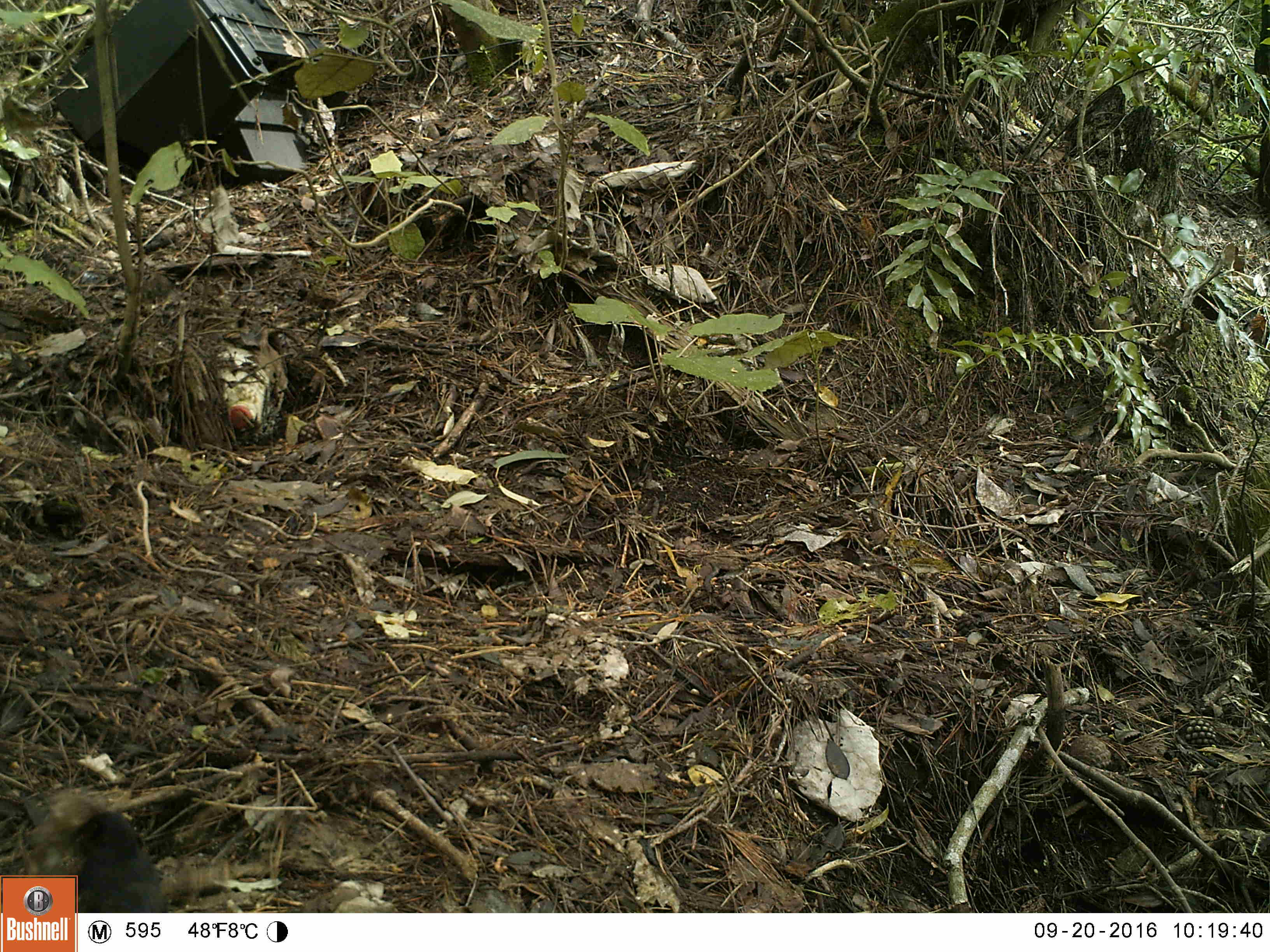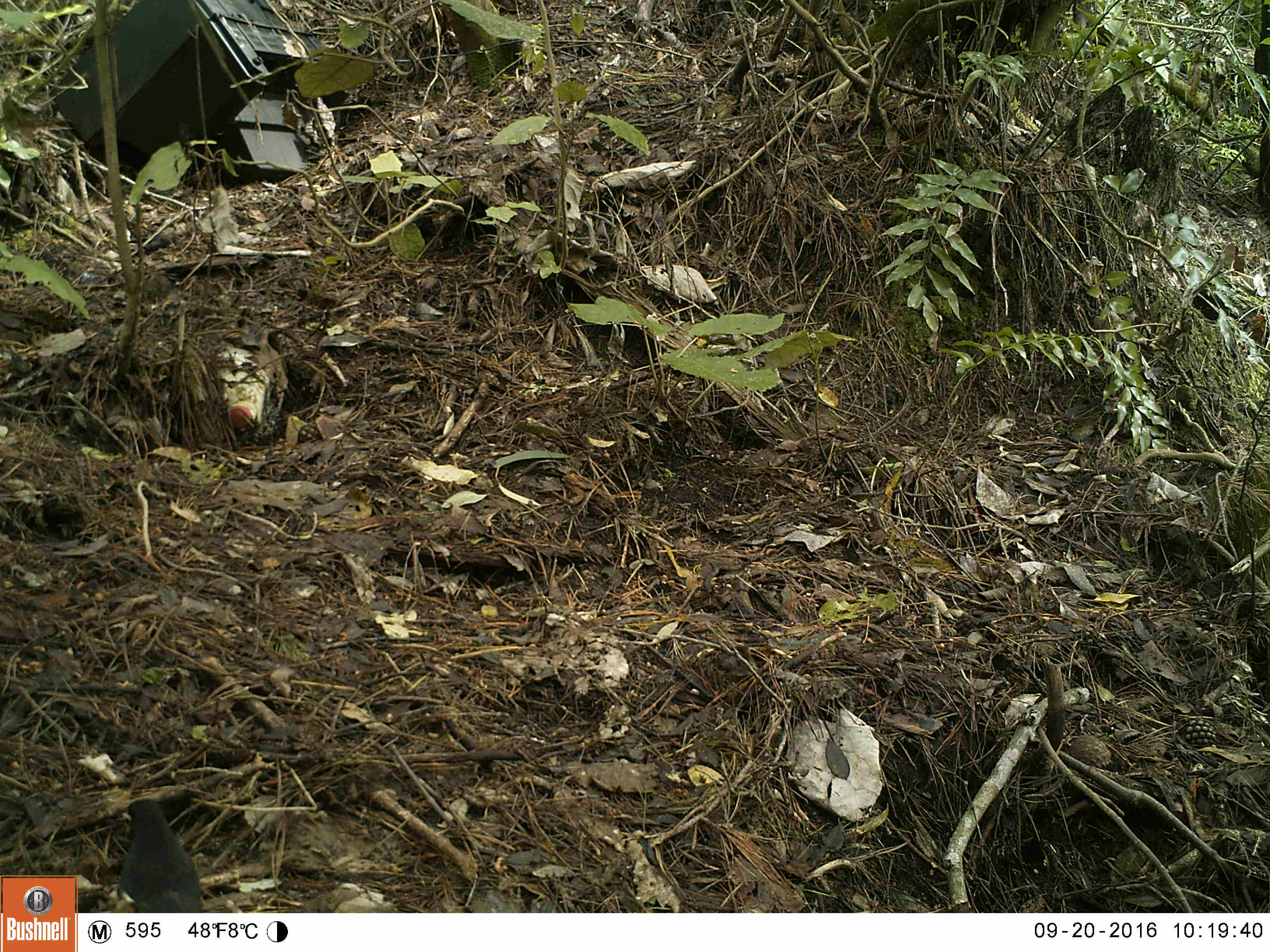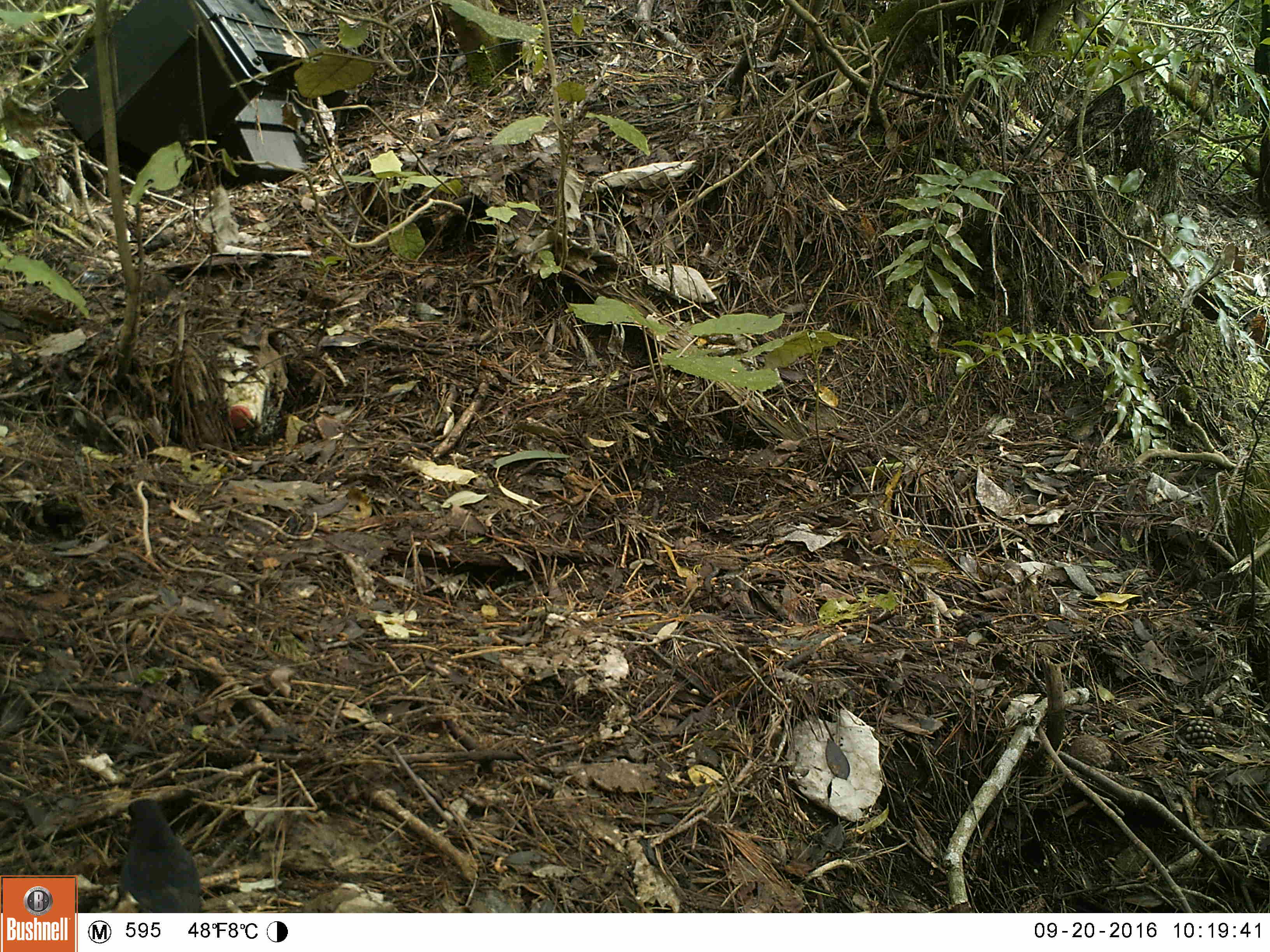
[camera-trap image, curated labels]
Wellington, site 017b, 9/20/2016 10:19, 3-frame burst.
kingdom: Animalia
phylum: Chordata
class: Aves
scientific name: Aves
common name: bird